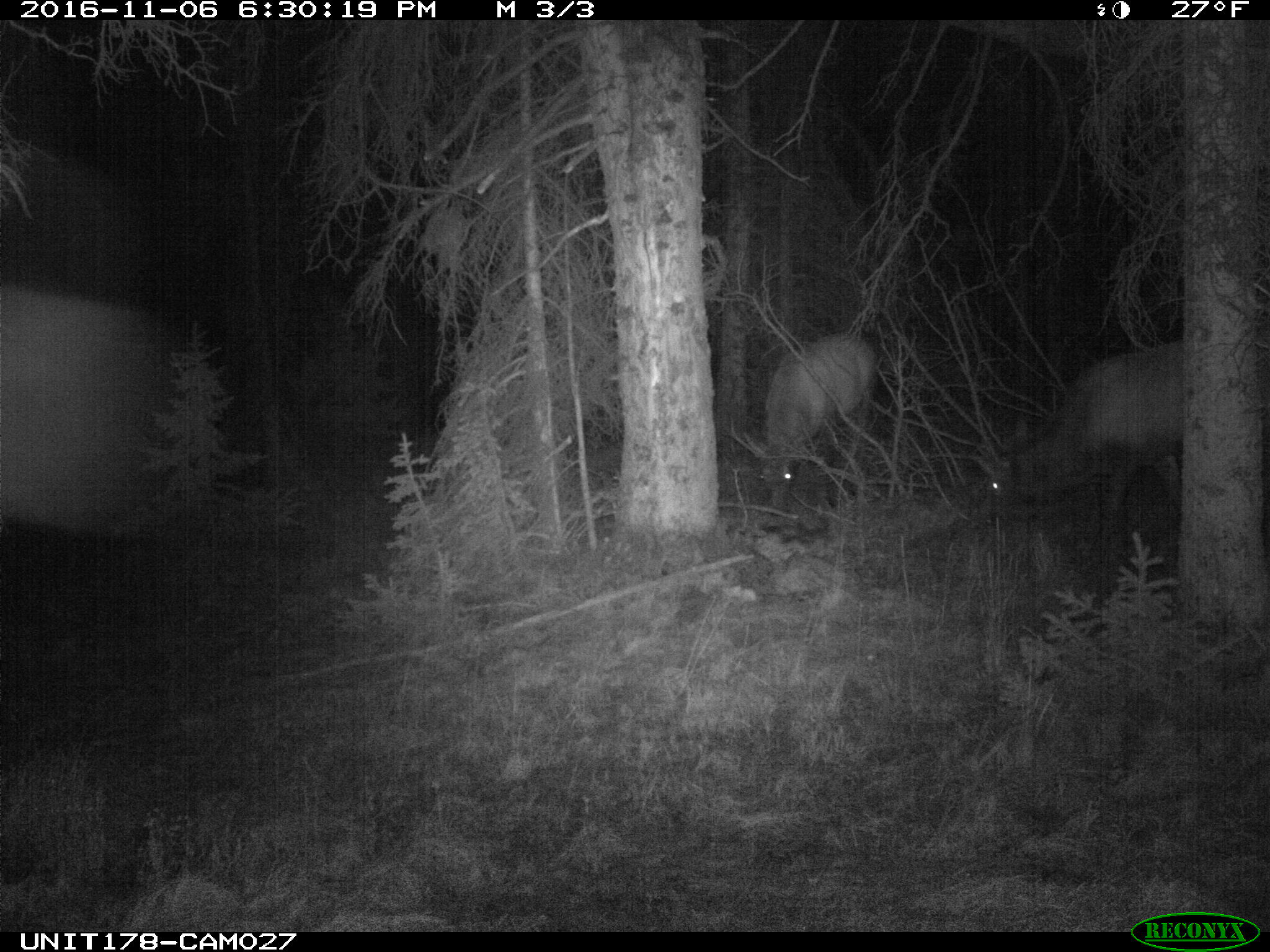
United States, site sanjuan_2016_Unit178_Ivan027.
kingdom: Animalia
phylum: Chordata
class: Mammalia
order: Artiodactyla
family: Cervidae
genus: Cervus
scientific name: Cervus elaphus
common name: red deer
Cervus elaphus (red deer).